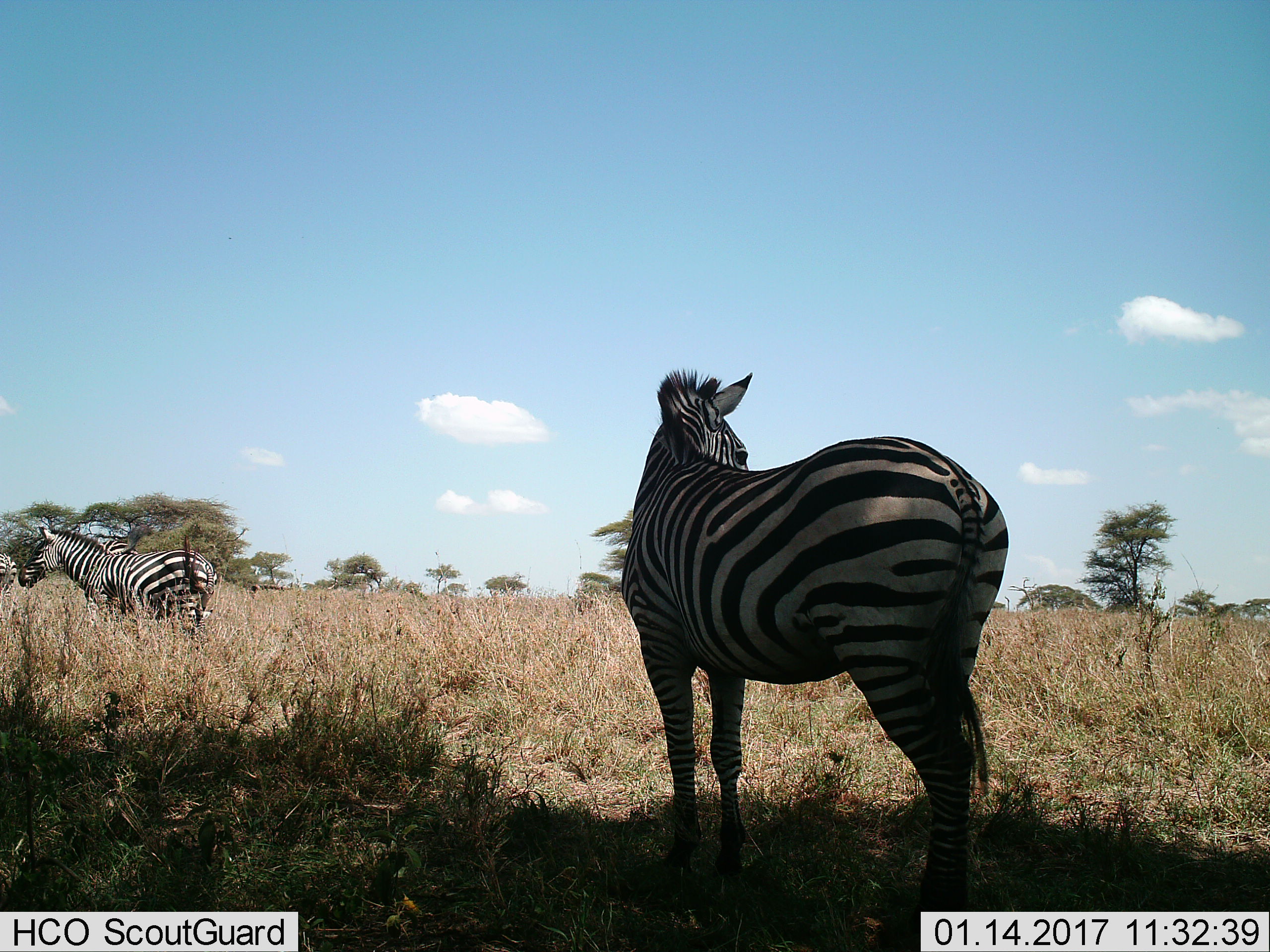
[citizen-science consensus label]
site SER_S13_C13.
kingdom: Animalia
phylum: Chordata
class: Mammalia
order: Perissodactyla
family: Equidae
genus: Equus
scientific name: Equus quagga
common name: plains zebra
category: zebraplains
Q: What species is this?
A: Zebraplains (plains zebra) (Equus quagga).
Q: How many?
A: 3.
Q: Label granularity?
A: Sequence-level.